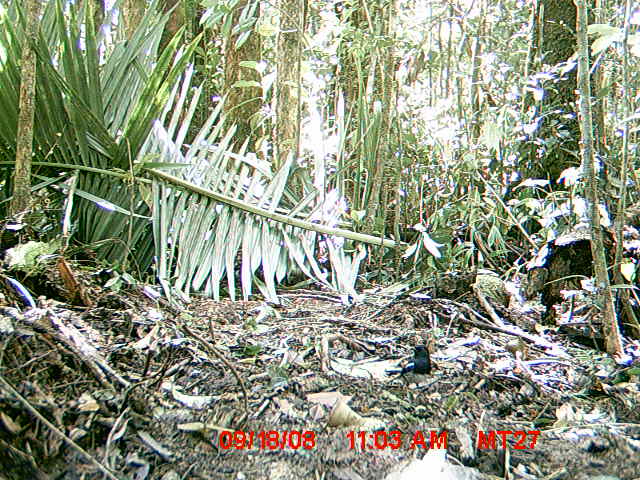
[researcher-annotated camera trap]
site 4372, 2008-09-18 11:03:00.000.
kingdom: Animalia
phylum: Chordata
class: Aves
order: Passeriformes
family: Muscicapidae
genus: Copsychus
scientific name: Copsychus albospecularis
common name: madagascar magpie-robin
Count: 1.